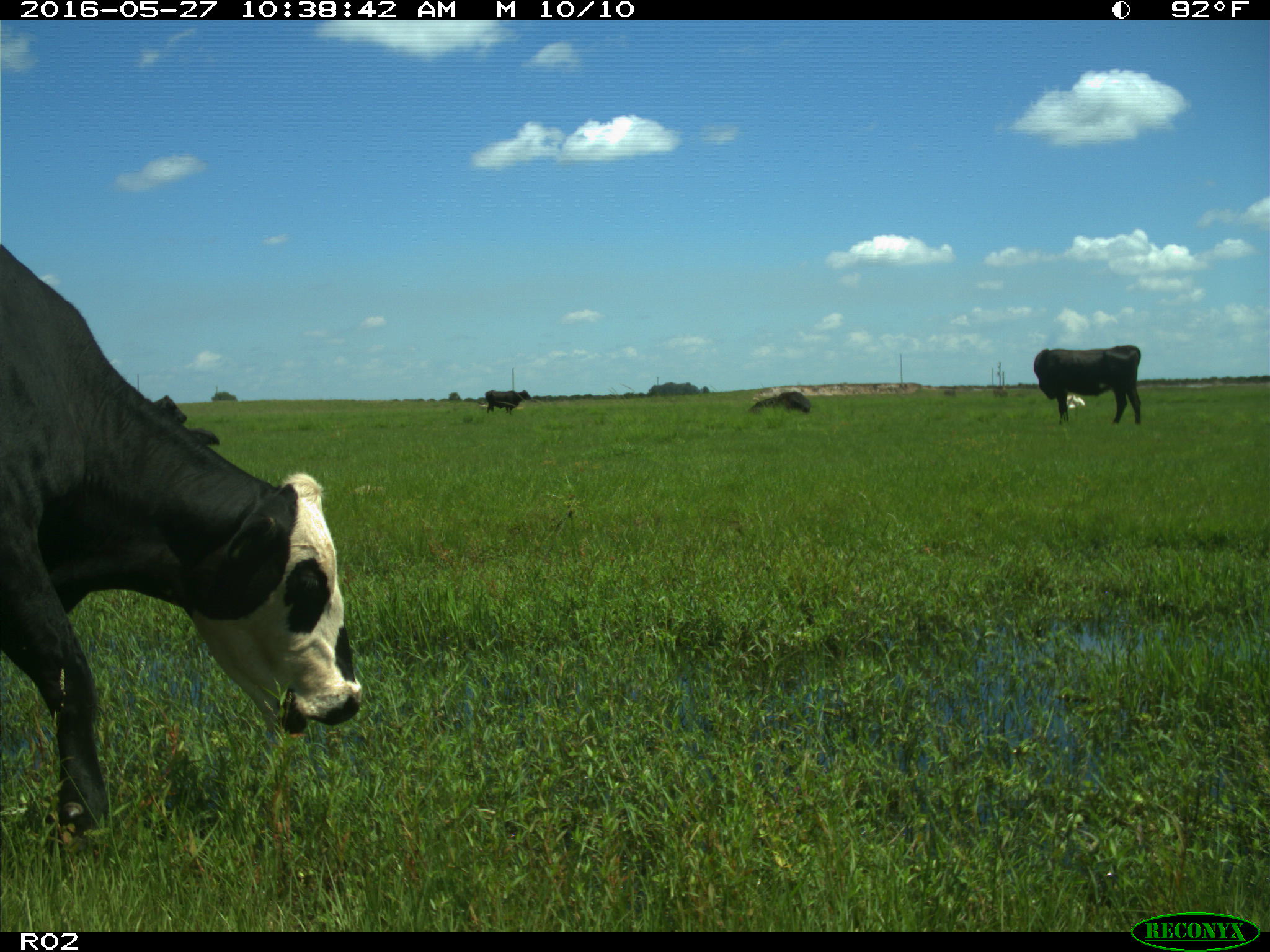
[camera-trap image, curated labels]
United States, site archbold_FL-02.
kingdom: Animalia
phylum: Chordata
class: Mammalia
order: Artiodactyla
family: Bovidae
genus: Bos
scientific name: Bos taurus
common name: domestic cow